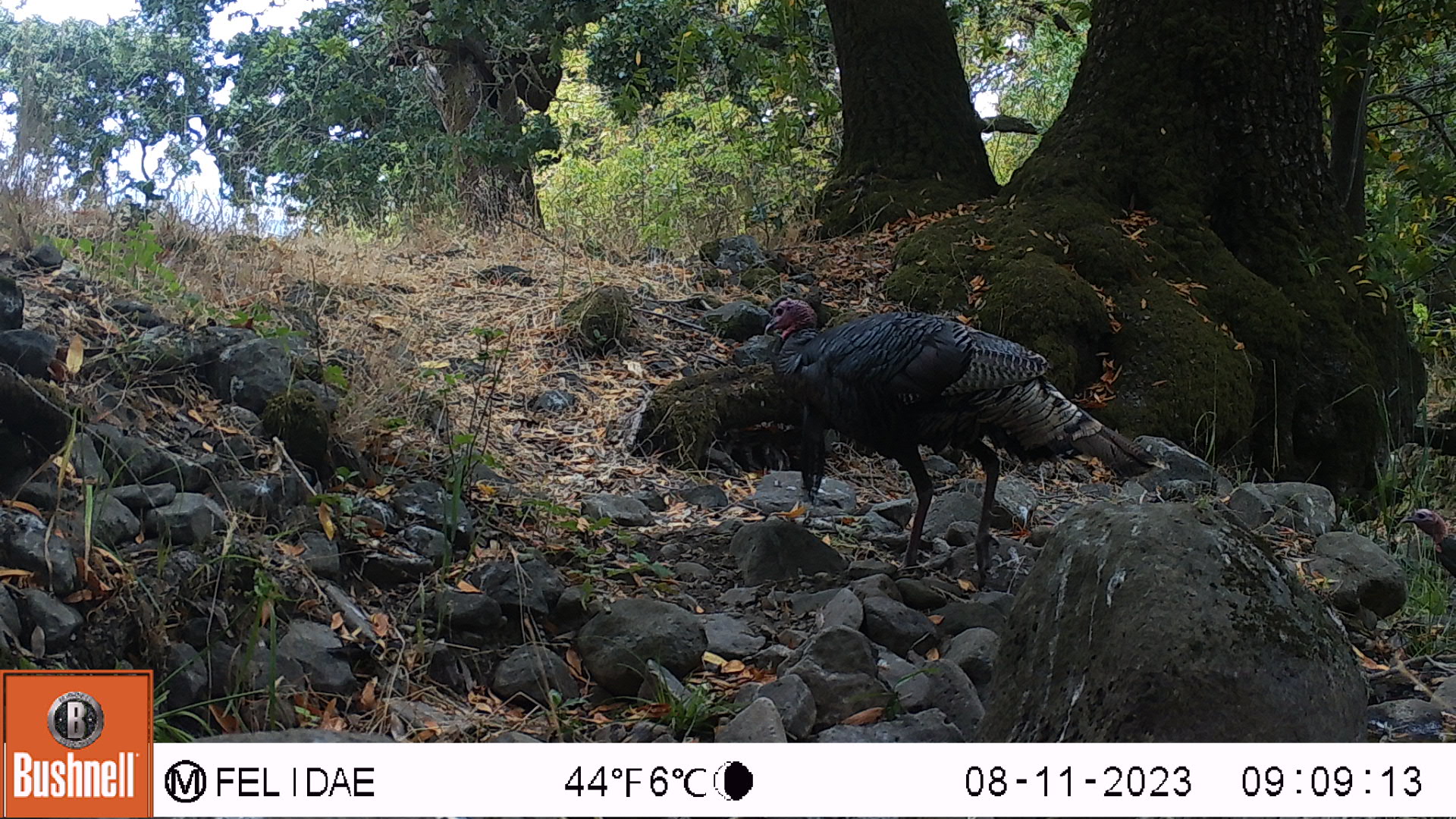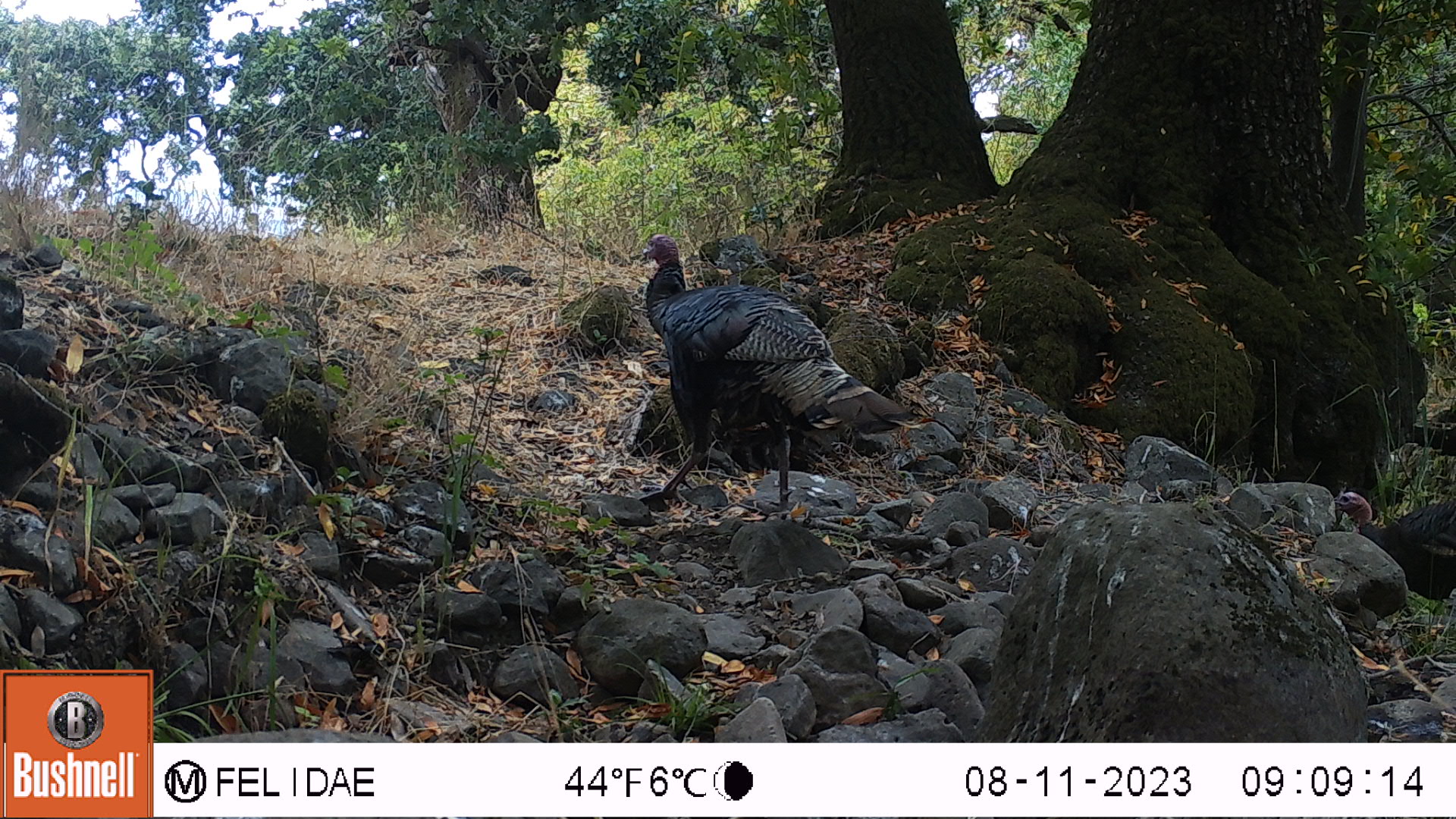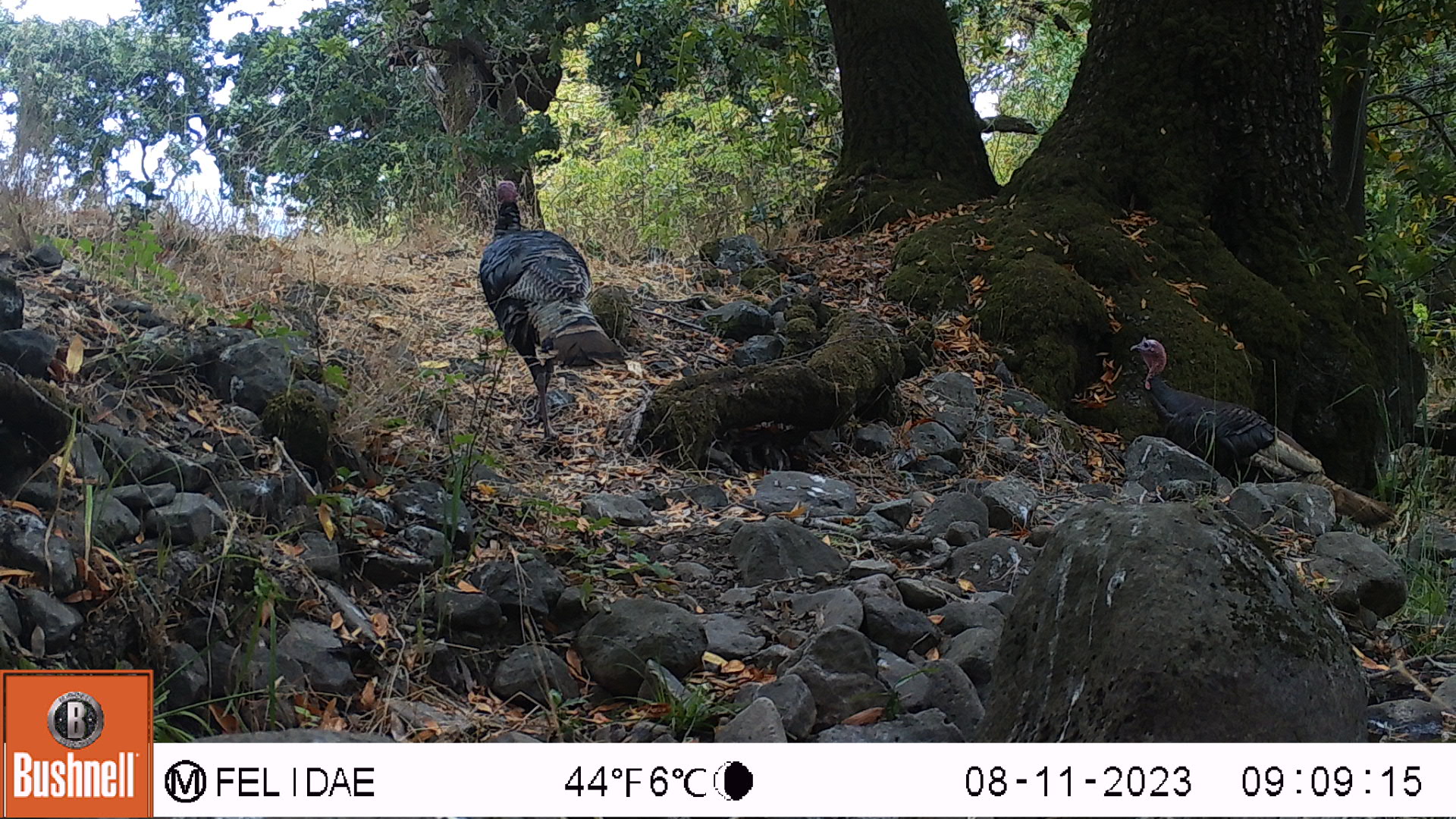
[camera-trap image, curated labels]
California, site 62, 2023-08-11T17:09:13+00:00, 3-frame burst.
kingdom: Animalia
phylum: Chordata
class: Aves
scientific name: Aves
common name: bird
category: unknown bird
Unknown bird (bird) (Aves).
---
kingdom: Animalia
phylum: Chordata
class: Aves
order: Galliformes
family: Phasianidae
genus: Meleagris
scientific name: Meleagris gallopavo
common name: turkey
Turkey (Meleagris gallopavo).